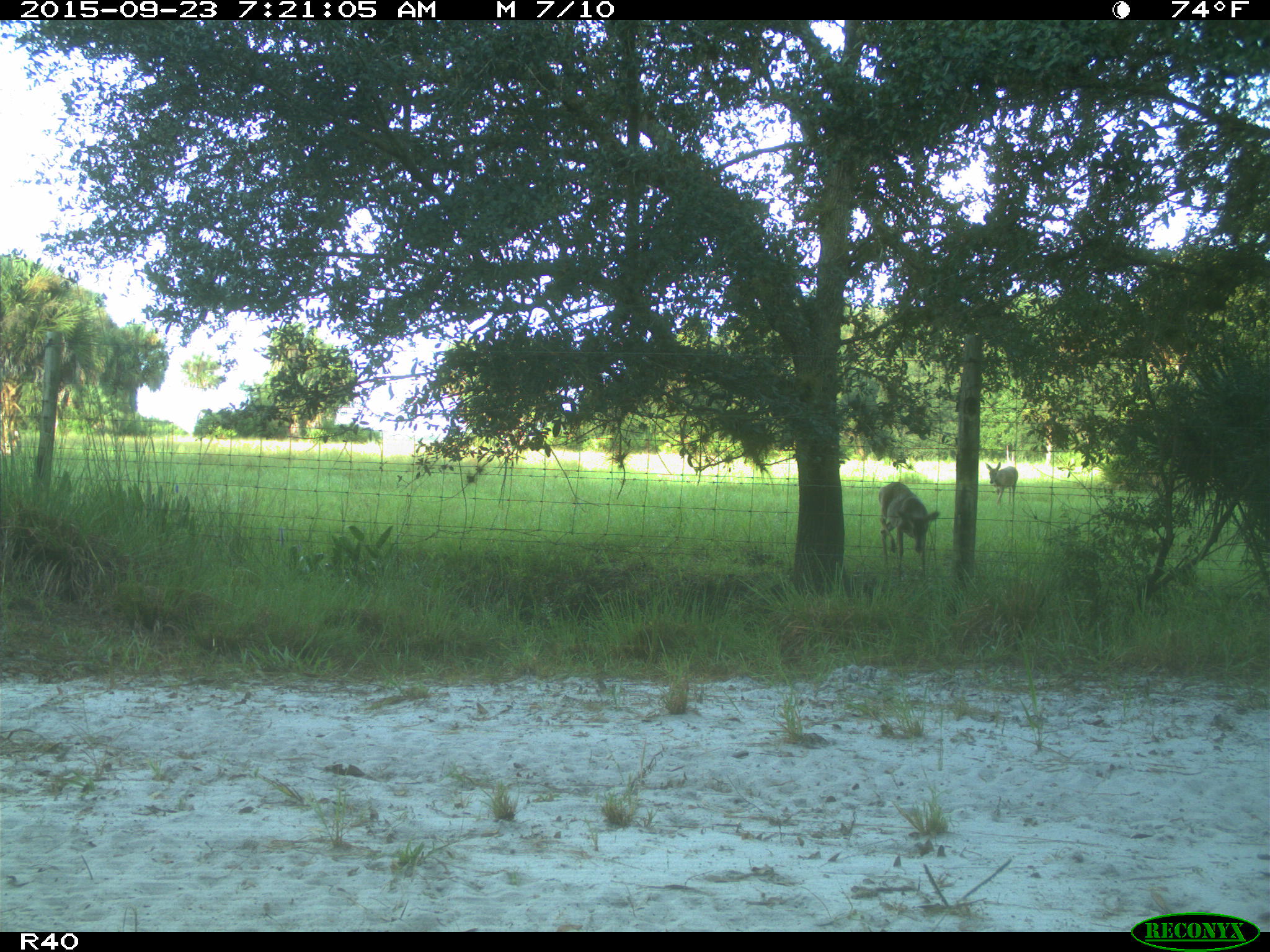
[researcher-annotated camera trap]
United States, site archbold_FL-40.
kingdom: Animalia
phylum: Chordata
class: Mammalia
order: Artiodactyla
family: Cervidae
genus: Odocoileus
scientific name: Odocoileus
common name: deer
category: unidentified deer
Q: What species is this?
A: Unidentified deer (deer) (Odocoileus).